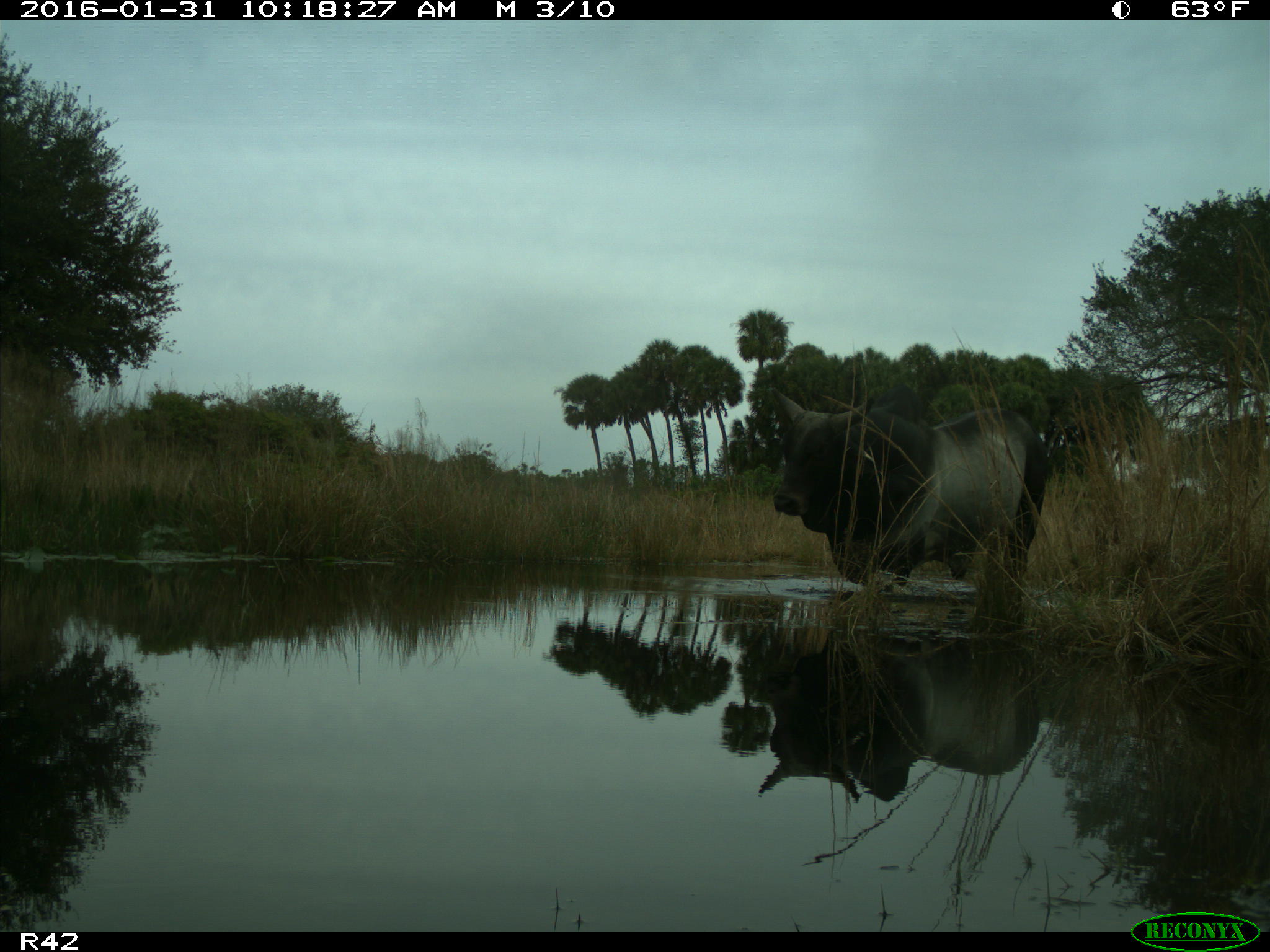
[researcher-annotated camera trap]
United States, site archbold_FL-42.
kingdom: Animalia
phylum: Chordata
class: Mammalia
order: Artiodactyla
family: Bovidae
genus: Bos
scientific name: Bos taurus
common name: domestic cow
Bos taurus (domestic cow).